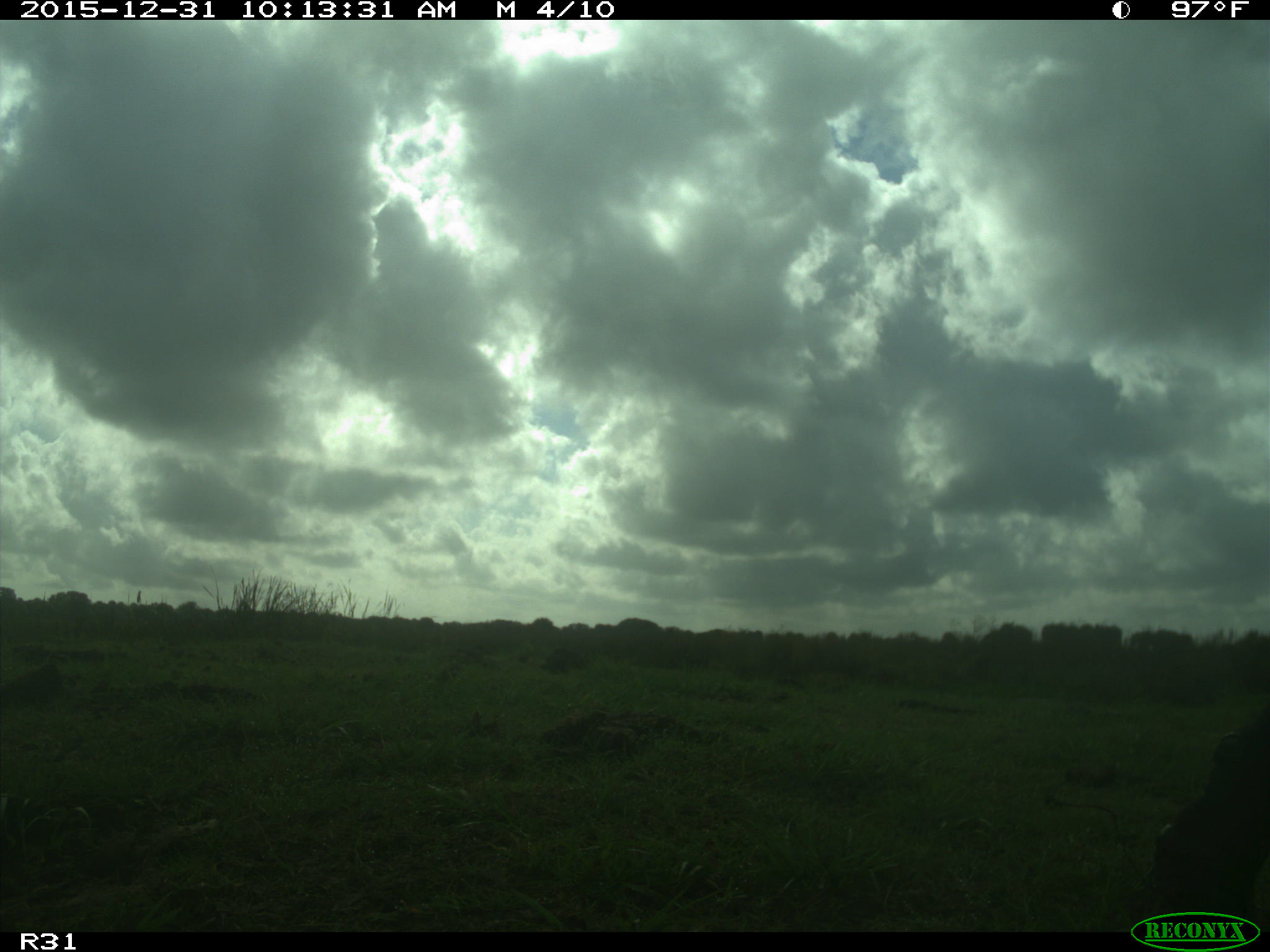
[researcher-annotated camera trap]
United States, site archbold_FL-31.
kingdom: Animalia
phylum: Chordata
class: Mammalia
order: Artiodactyla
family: Bovidae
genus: Bos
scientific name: Bos taurus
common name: domestic cow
Bos taurus (domestic cow).